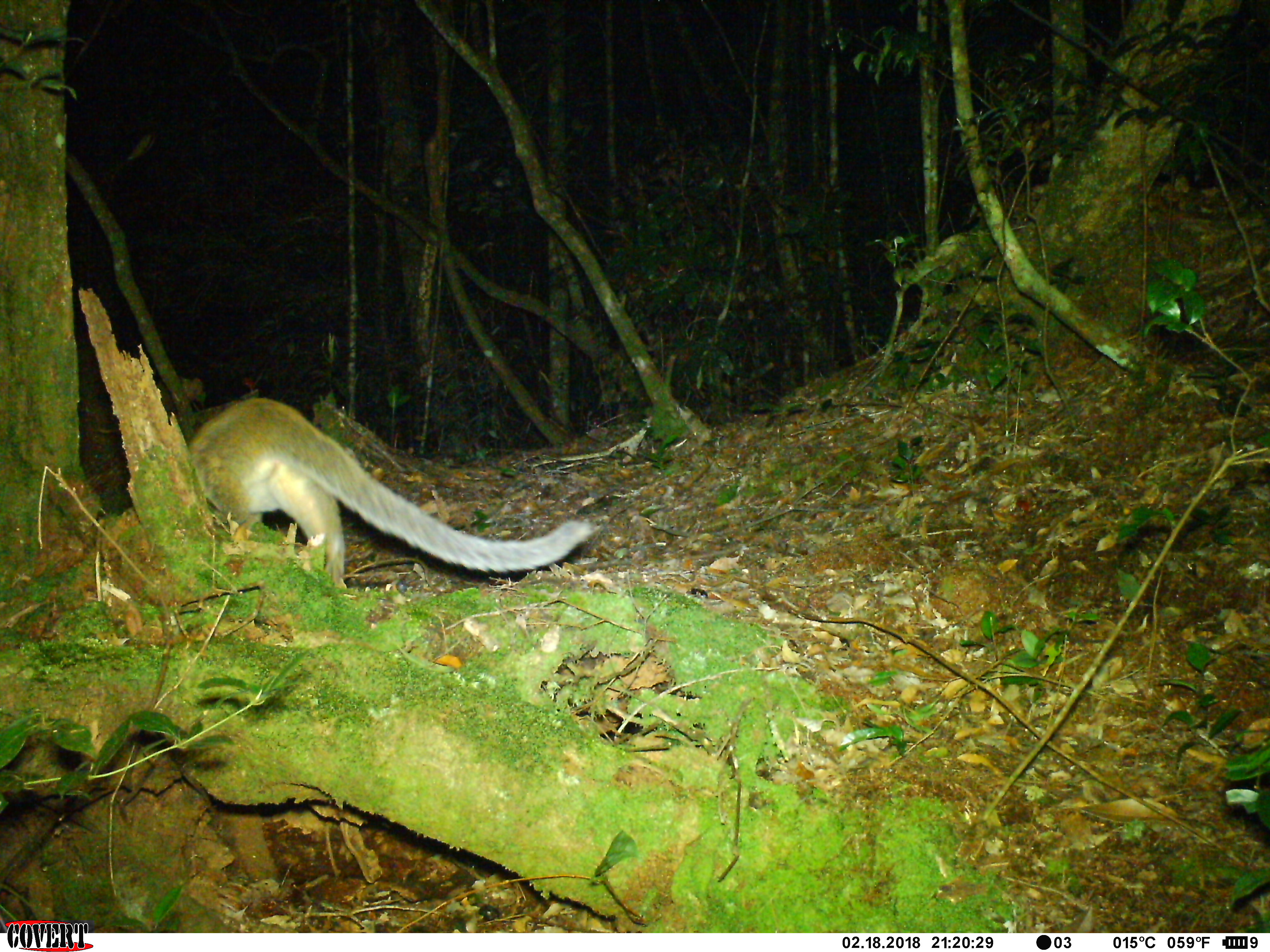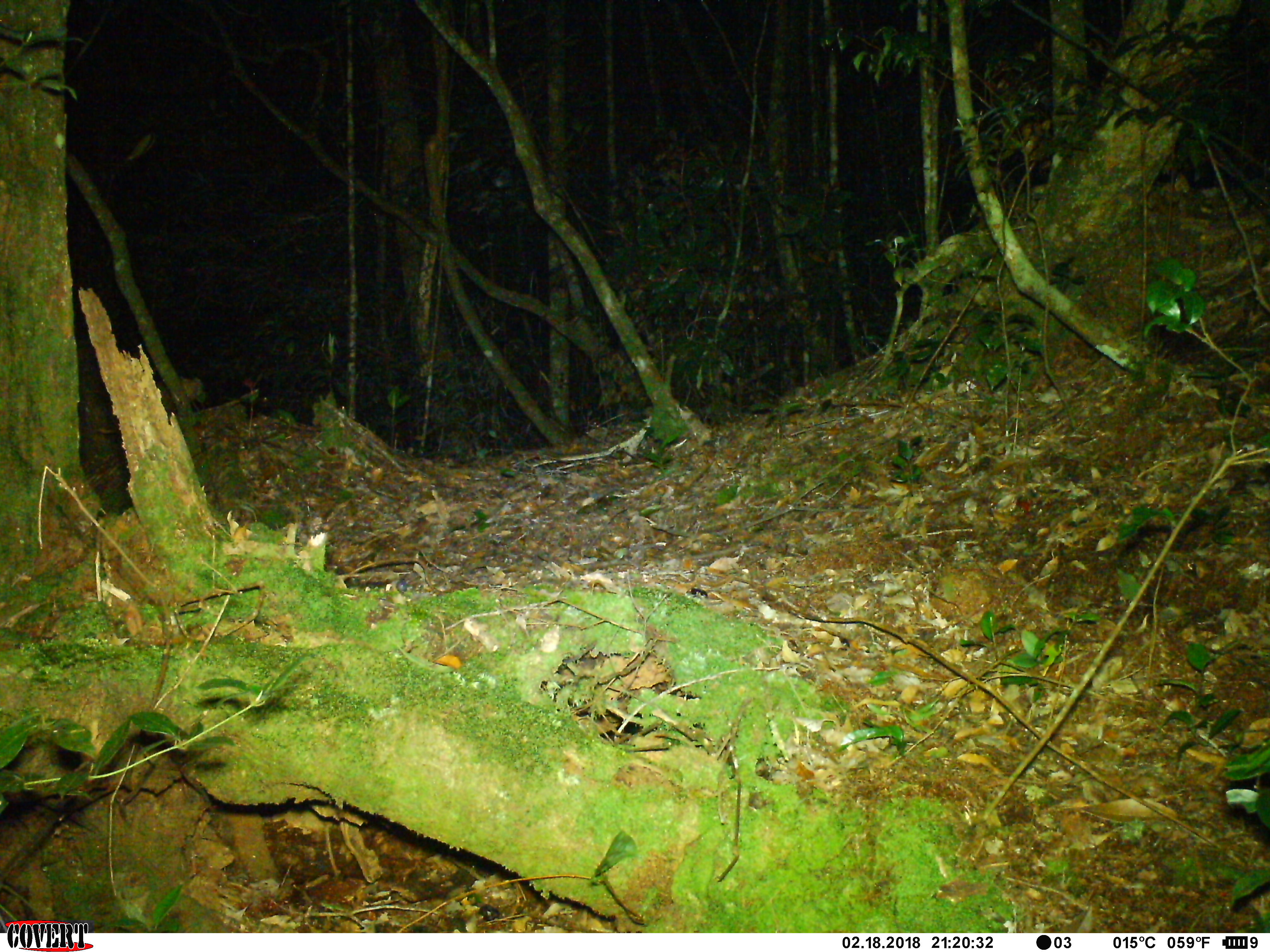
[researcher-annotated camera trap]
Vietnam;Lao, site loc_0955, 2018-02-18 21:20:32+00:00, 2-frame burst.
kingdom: Animalia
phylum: Chordata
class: Mammalia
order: Carnivora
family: Viverridae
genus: Paguma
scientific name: Paguma larvata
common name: masked palm civet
Masked palm civet (Paguma larvata). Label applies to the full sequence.